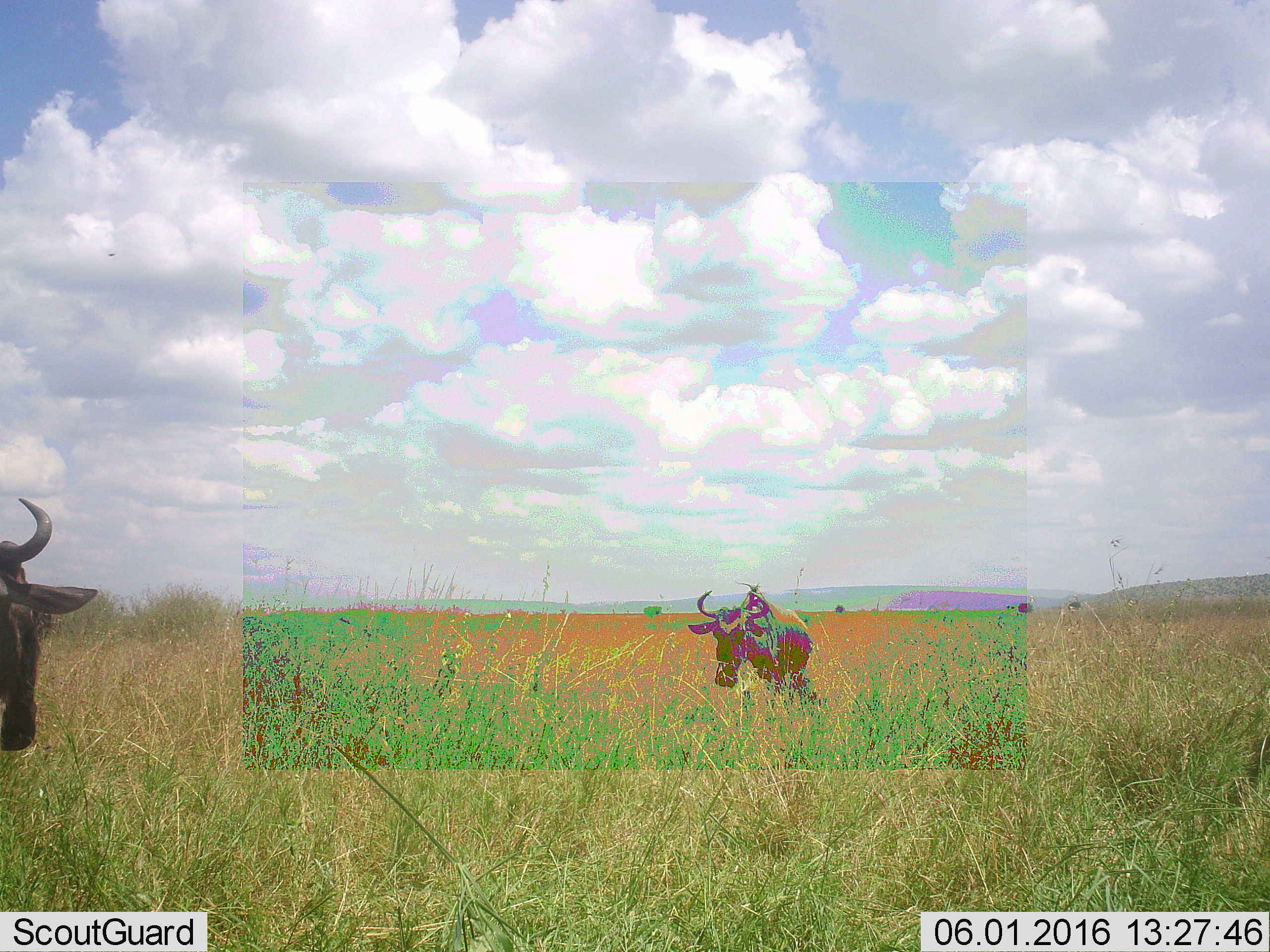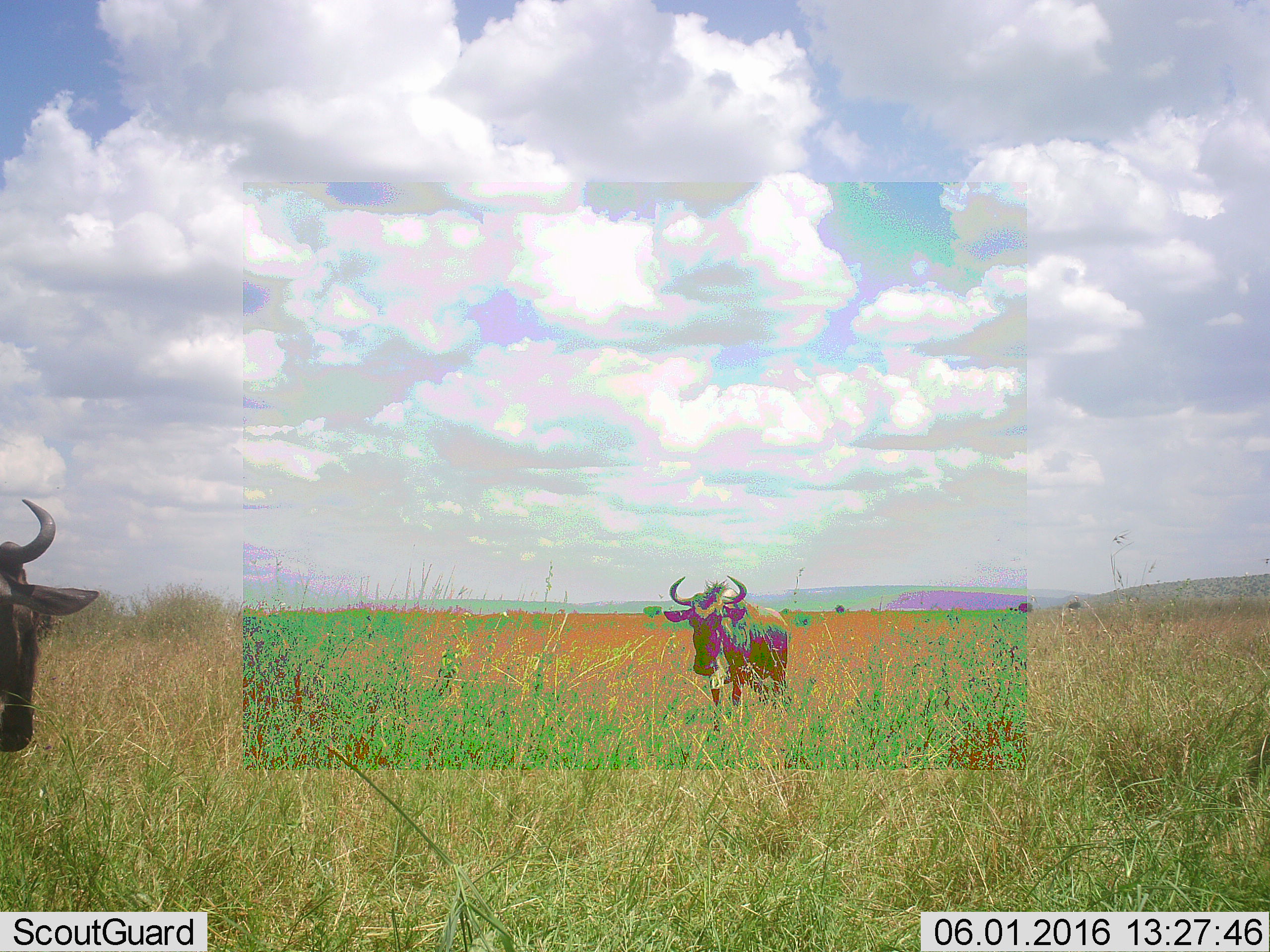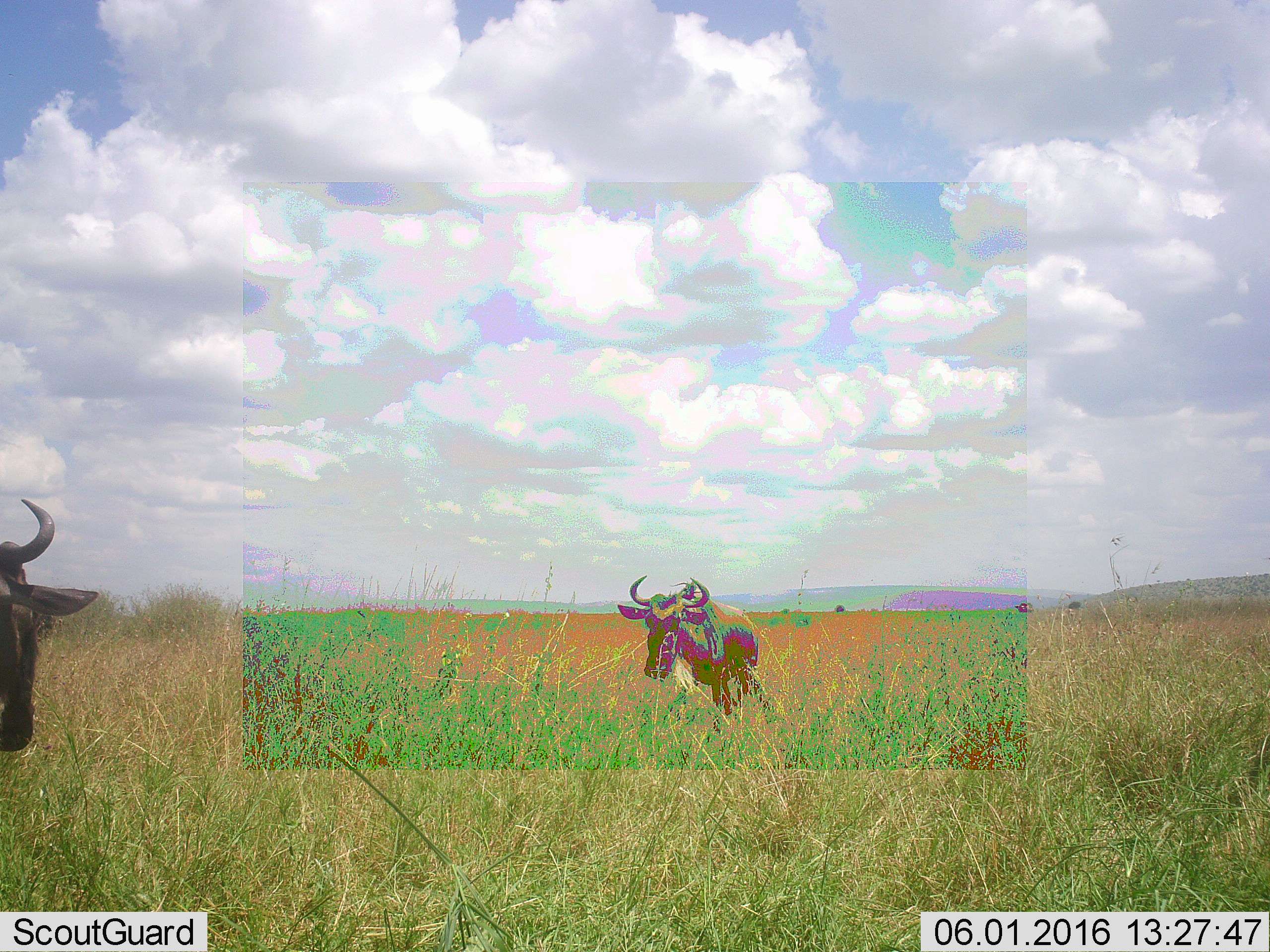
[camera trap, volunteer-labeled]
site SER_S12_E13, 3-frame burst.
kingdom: Animalia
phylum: Chordata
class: Mammalia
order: Artiodactyla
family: Bovidae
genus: Connochaetes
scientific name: Connochaetes taurinus taurinus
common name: blue wildebeest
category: wildebeestblue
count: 2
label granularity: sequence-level